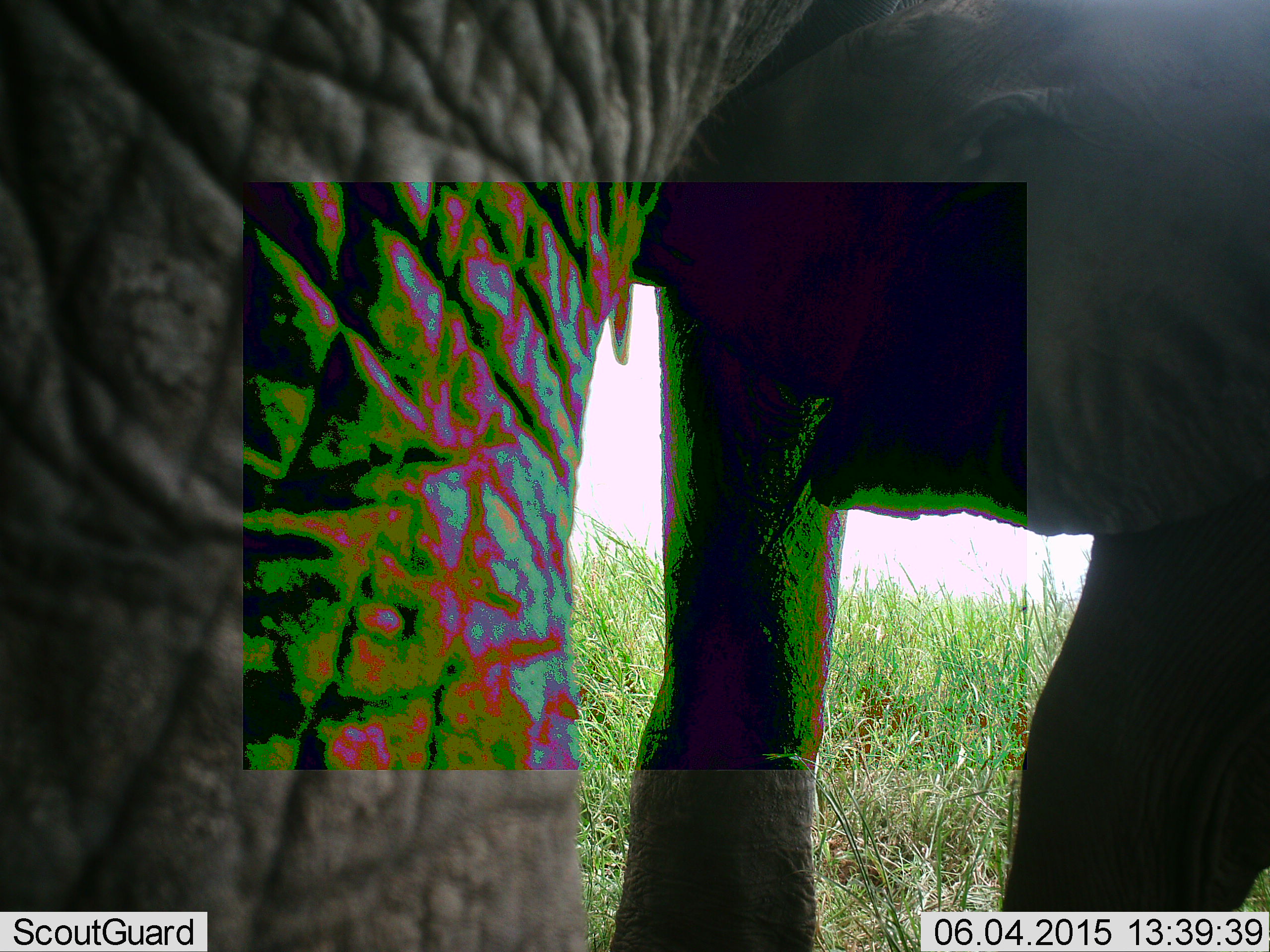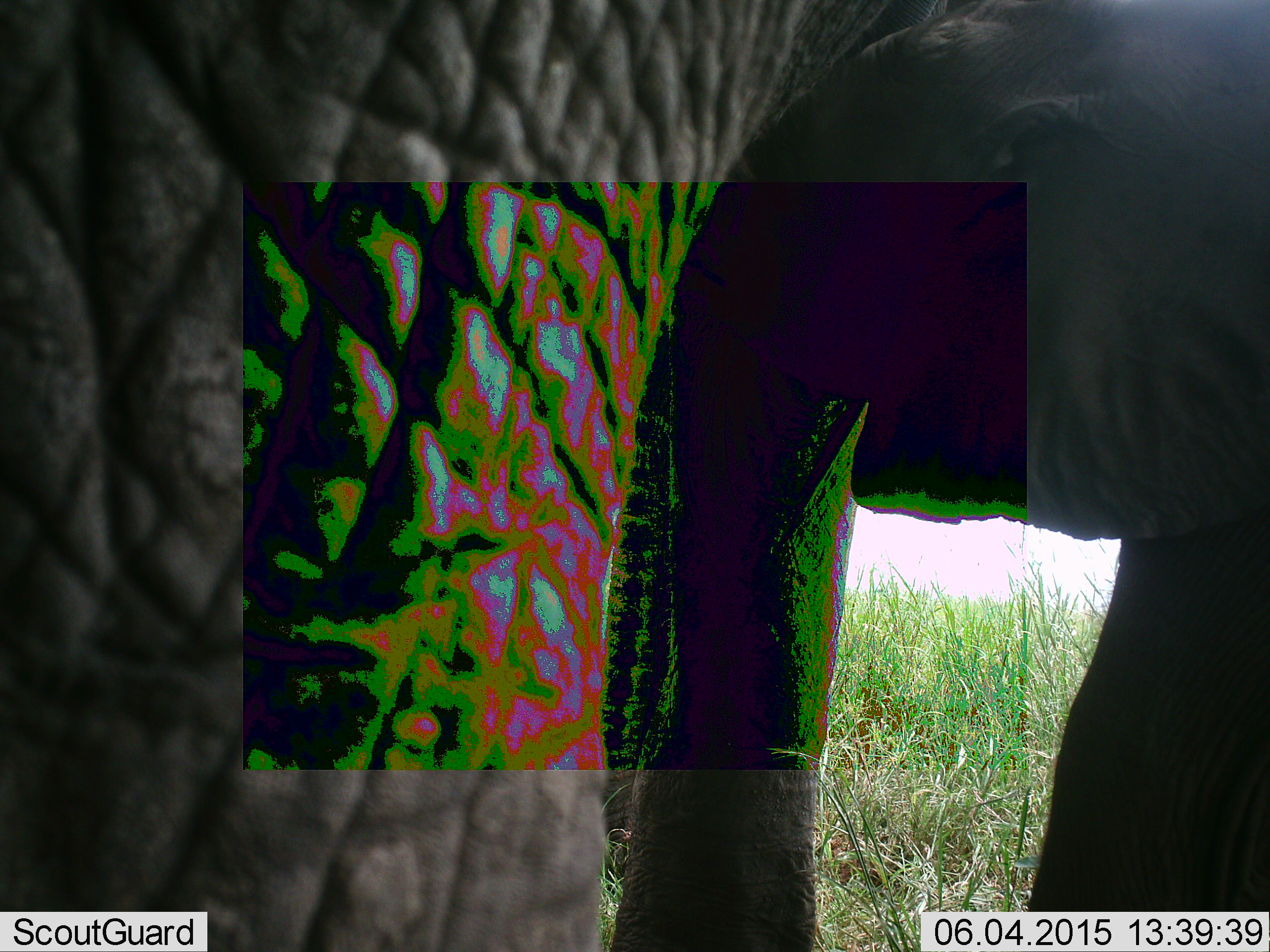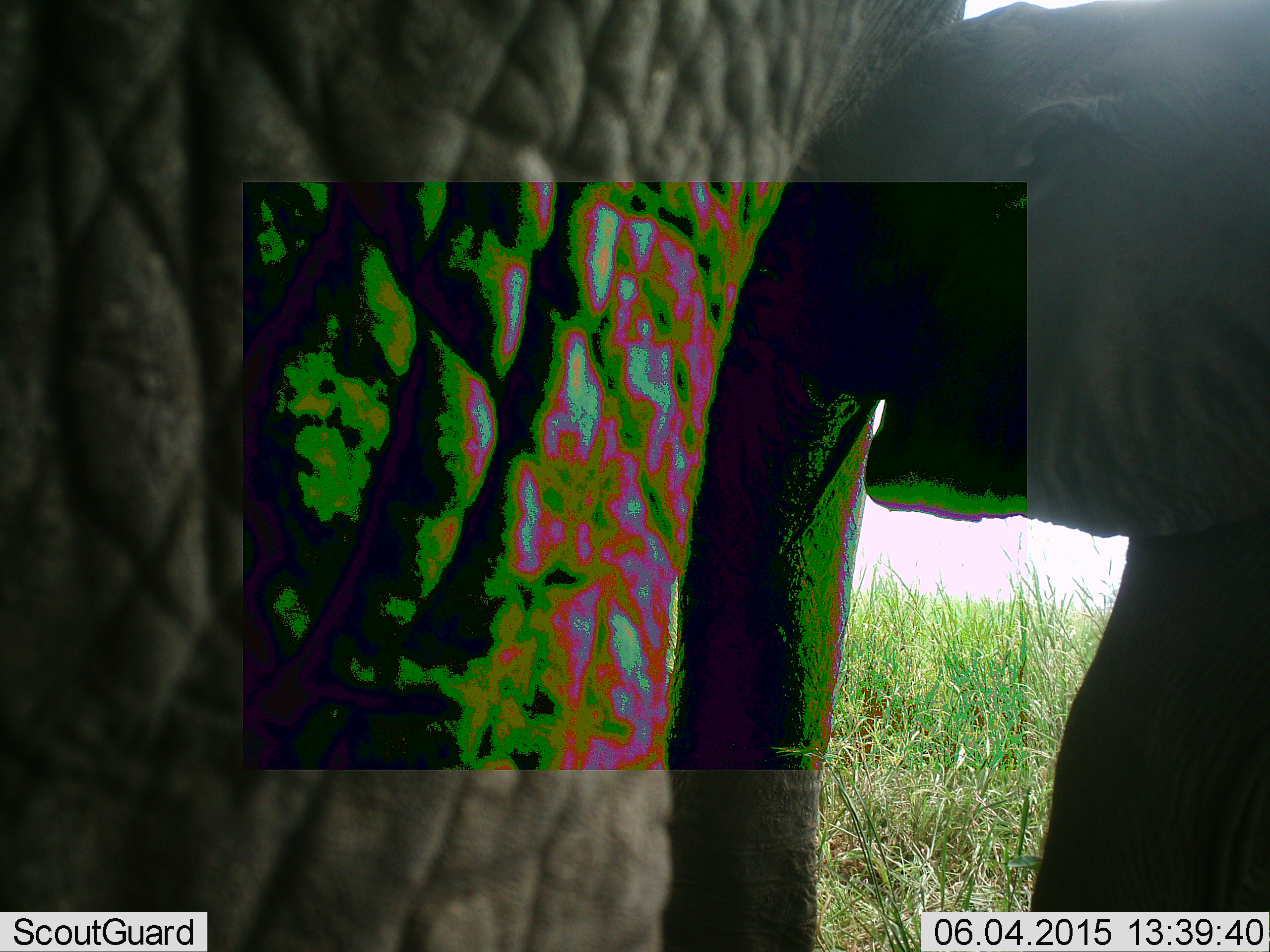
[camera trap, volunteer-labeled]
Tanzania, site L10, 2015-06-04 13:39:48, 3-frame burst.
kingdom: Animalia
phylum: Chordata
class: Mammalia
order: Proboscidea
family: Elephantidae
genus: Loxodonta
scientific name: Loxodonta africana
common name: african bush elephant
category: elephant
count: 2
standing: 100%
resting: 0%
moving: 0%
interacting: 20%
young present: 50%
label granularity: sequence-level